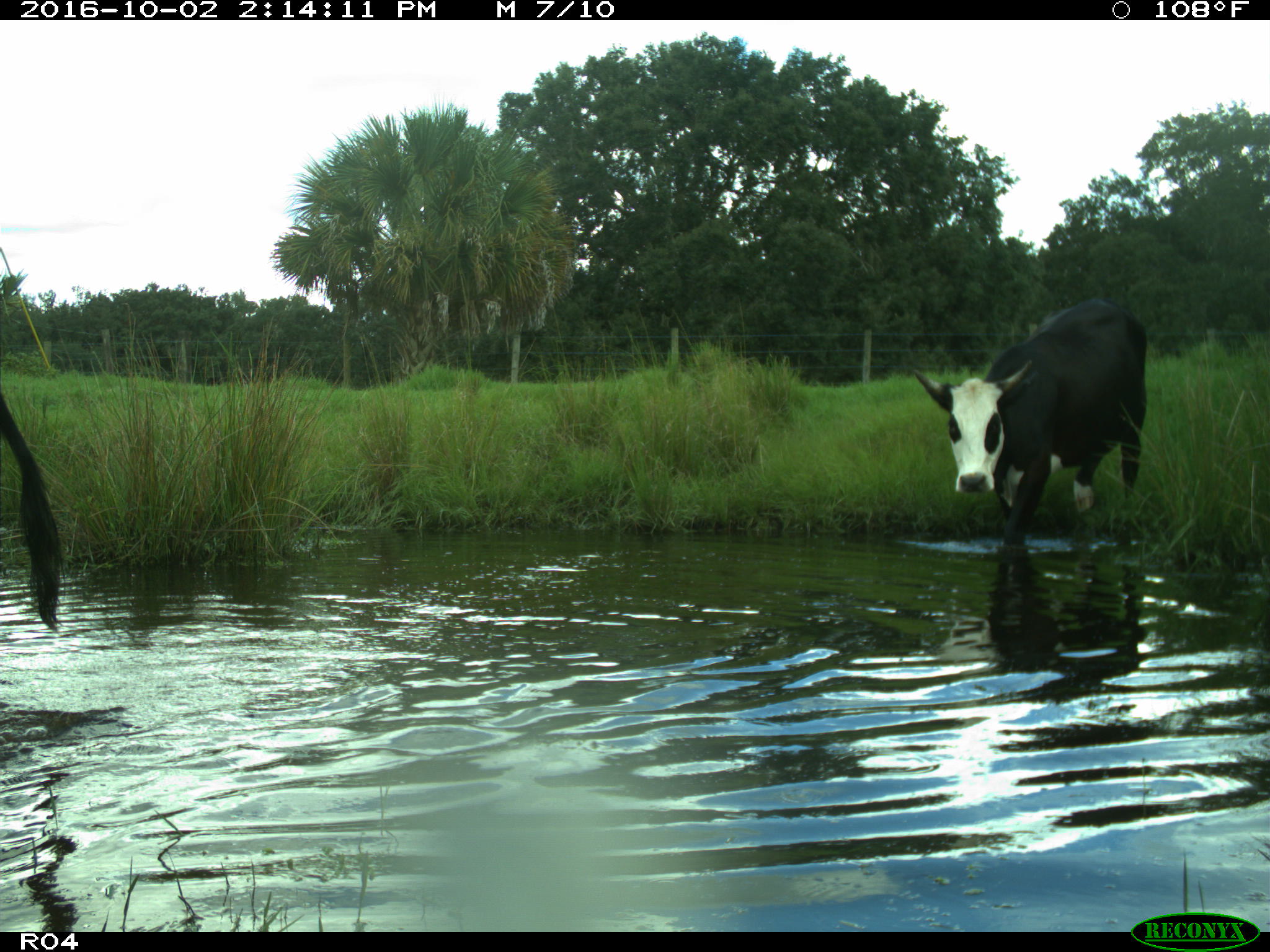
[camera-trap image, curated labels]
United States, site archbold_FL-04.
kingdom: Animalia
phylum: Chordata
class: Mammalia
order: Artiodactyla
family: Bovidae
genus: Bos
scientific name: Bos taurus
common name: domestic cow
Bos taurus (domestic cow).